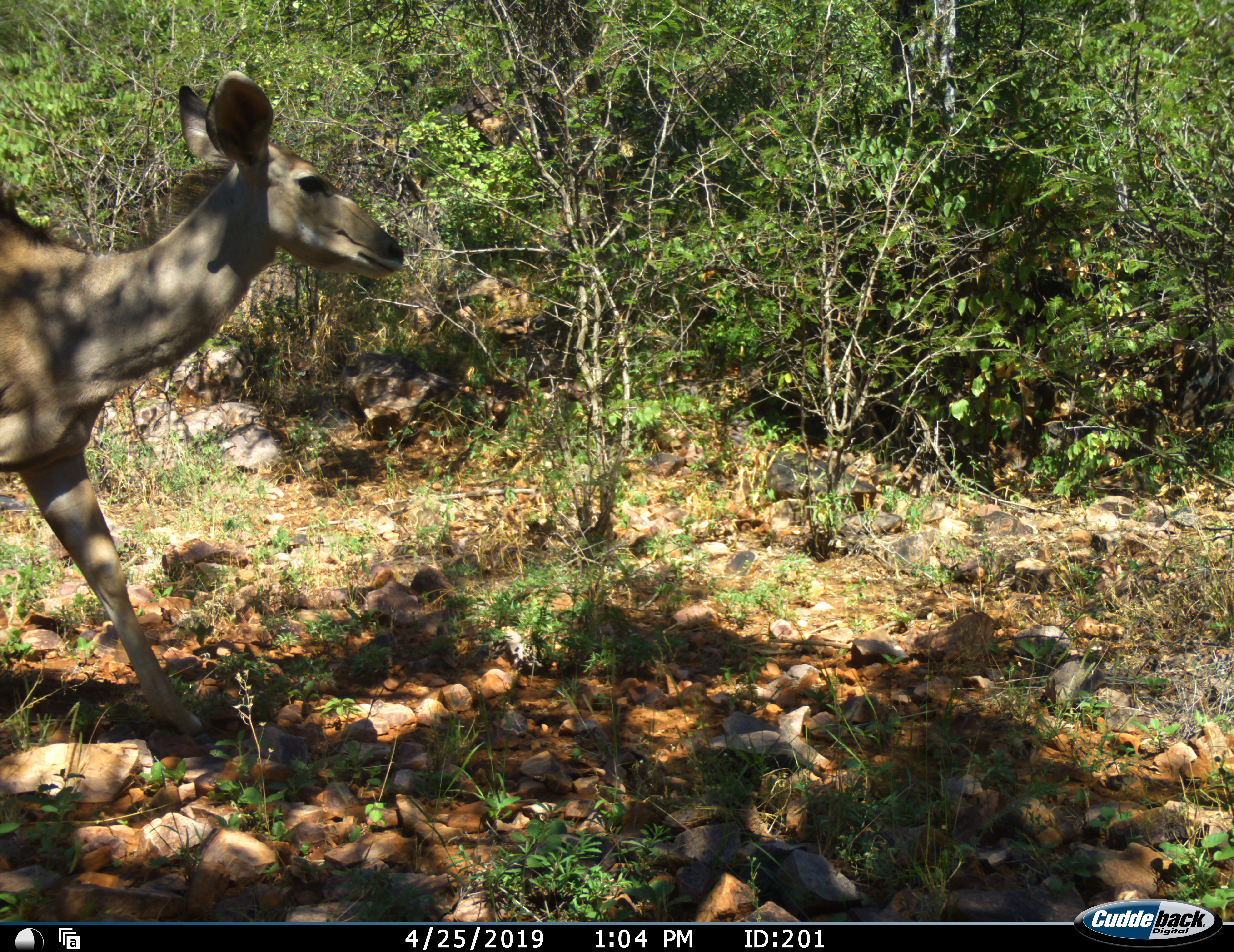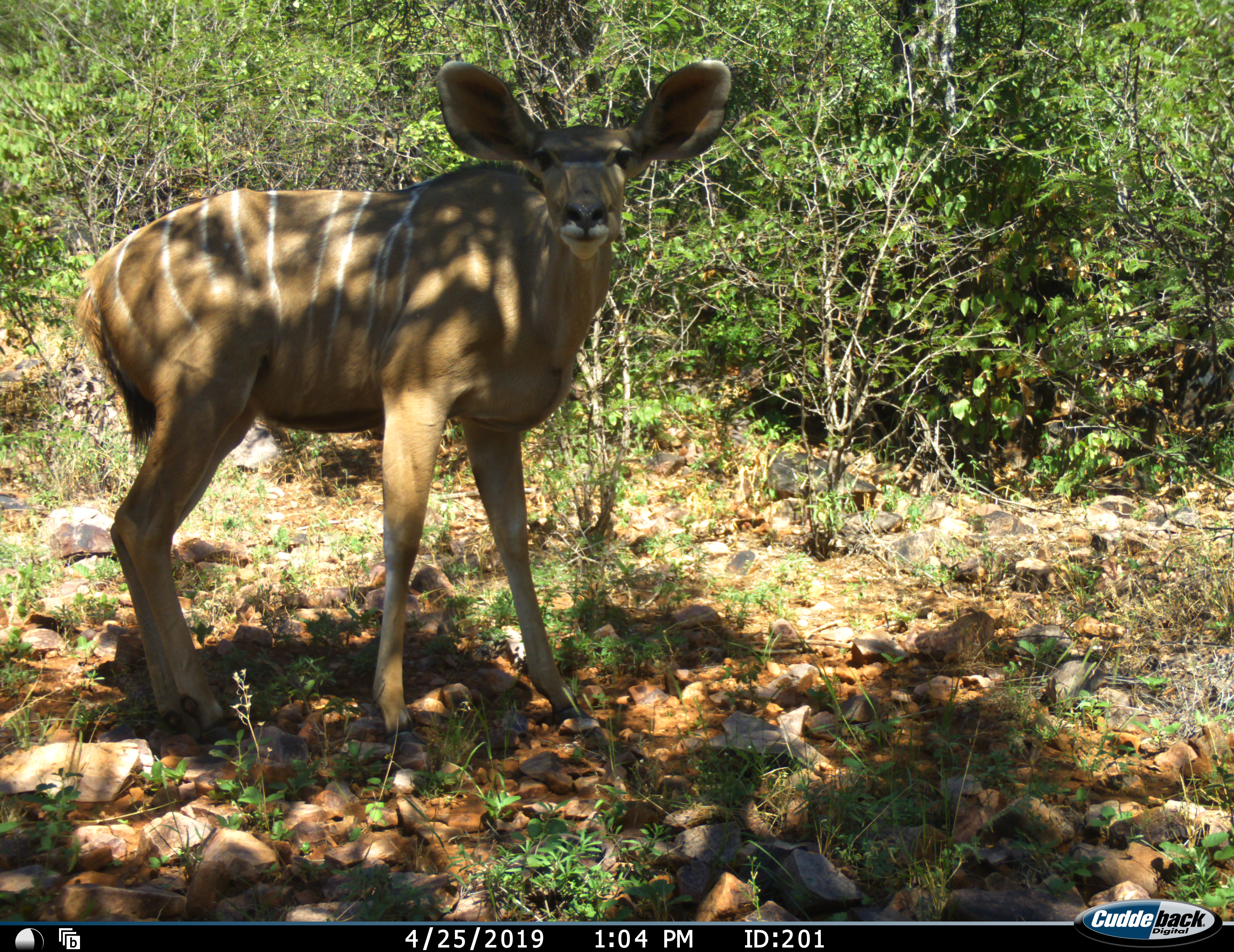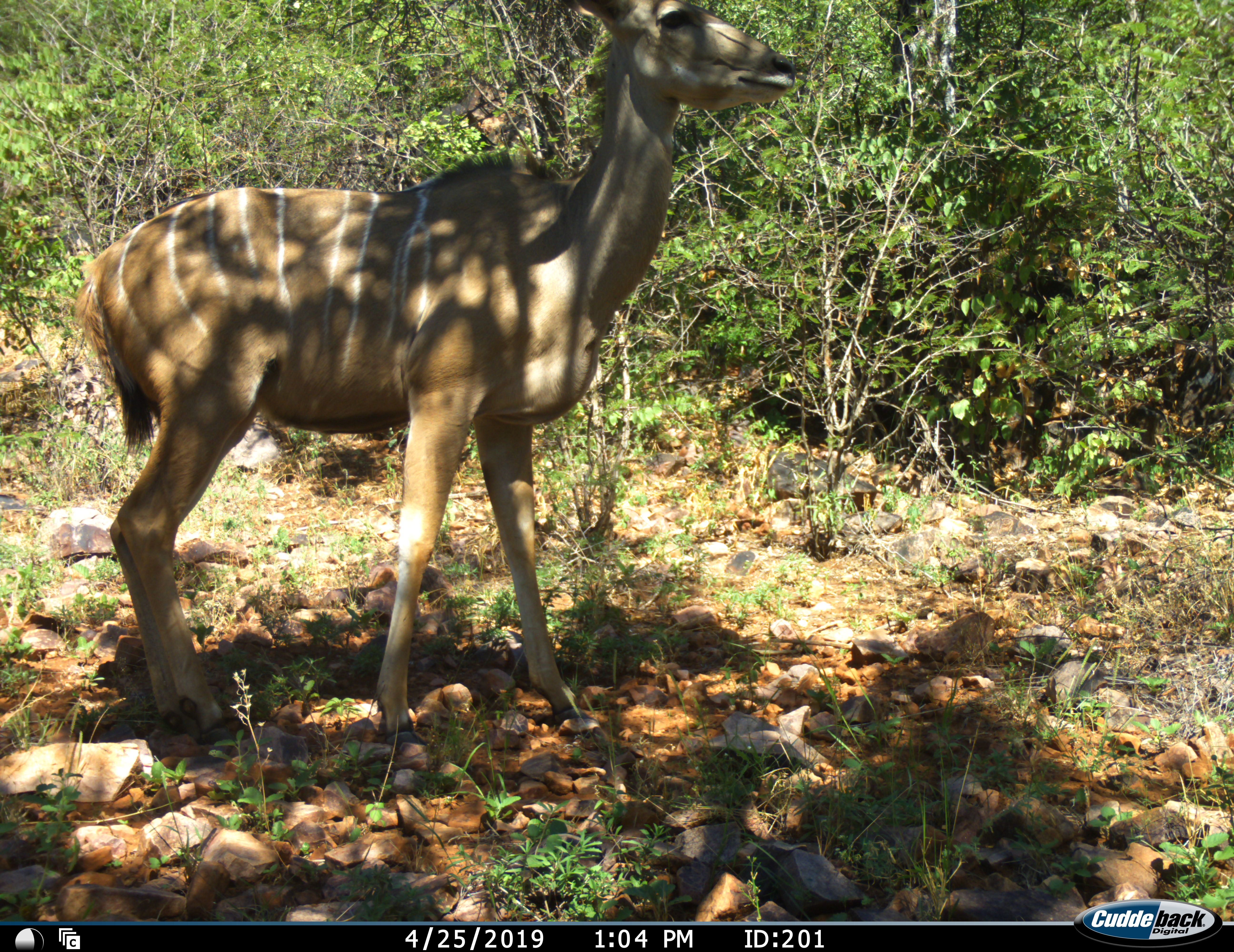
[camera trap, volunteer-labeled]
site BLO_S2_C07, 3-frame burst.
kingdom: Animalia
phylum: Chordata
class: Mammalia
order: Artiodactyla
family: Bovidae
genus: Tragelaphus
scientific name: Tragelaphus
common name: kudu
Kudu (Tragelaphus), count 1. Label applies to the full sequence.